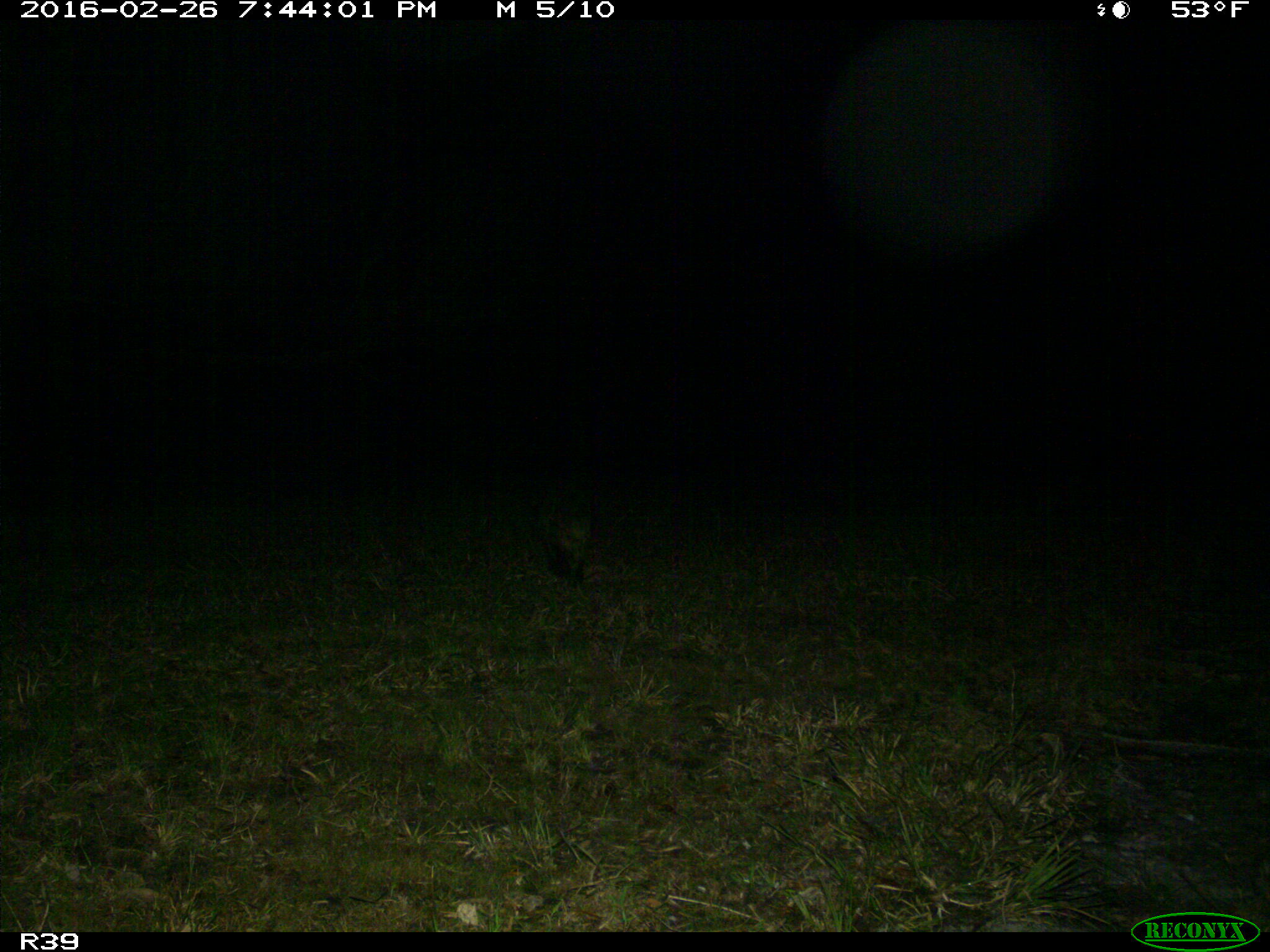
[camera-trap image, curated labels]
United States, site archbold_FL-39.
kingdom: Animalia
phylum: Chordata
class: Mammalia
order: Carnivora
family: Procyonidae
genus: Procyon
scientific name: Procyon lotor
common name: common raccoon